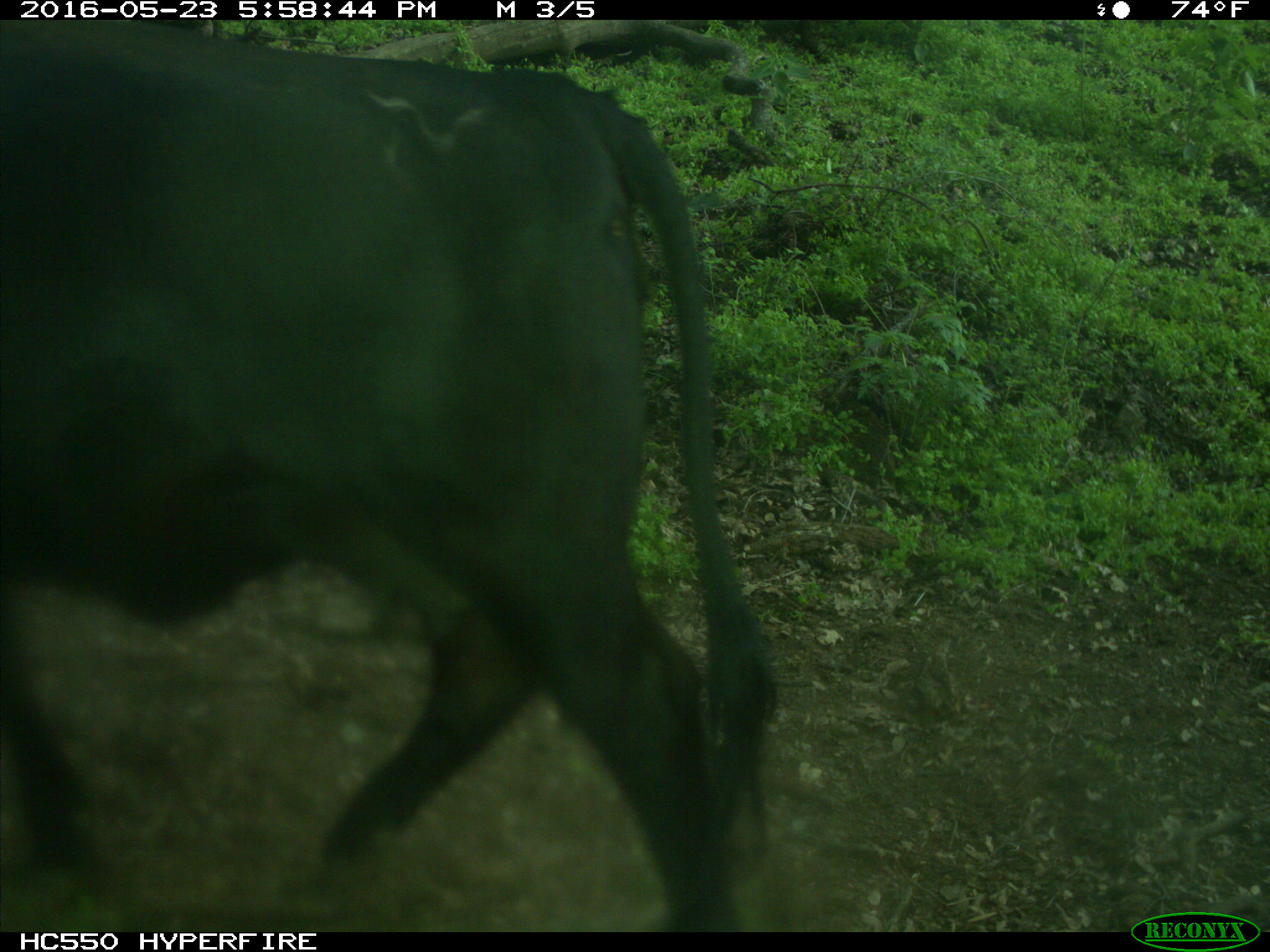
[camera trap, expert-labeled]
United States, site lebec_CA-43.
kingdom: Animalia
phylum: Chordata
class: Mammalia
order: Artiodactyla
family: Bovidae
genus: Bos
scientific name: Bos taurus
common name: domestic cow